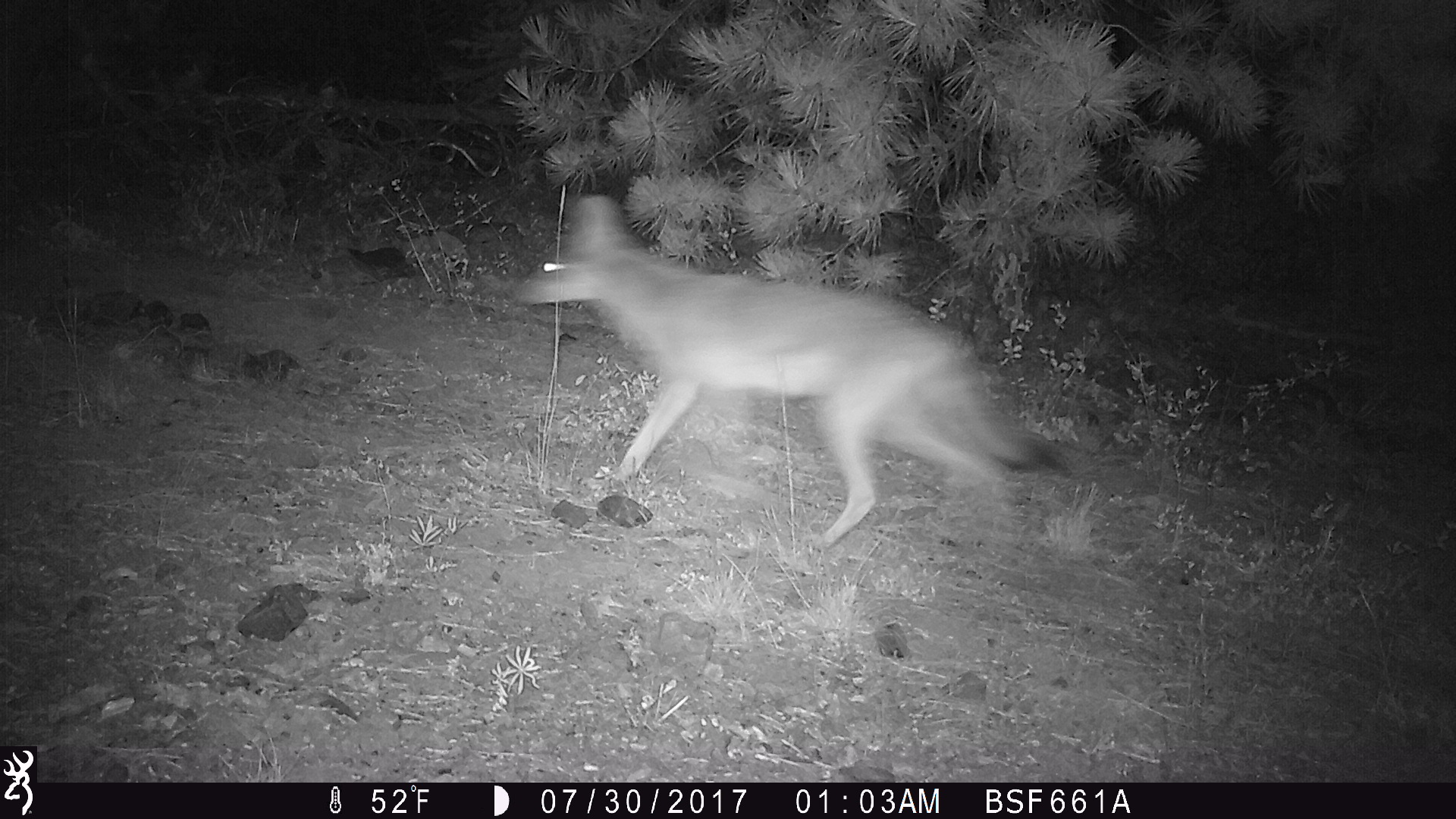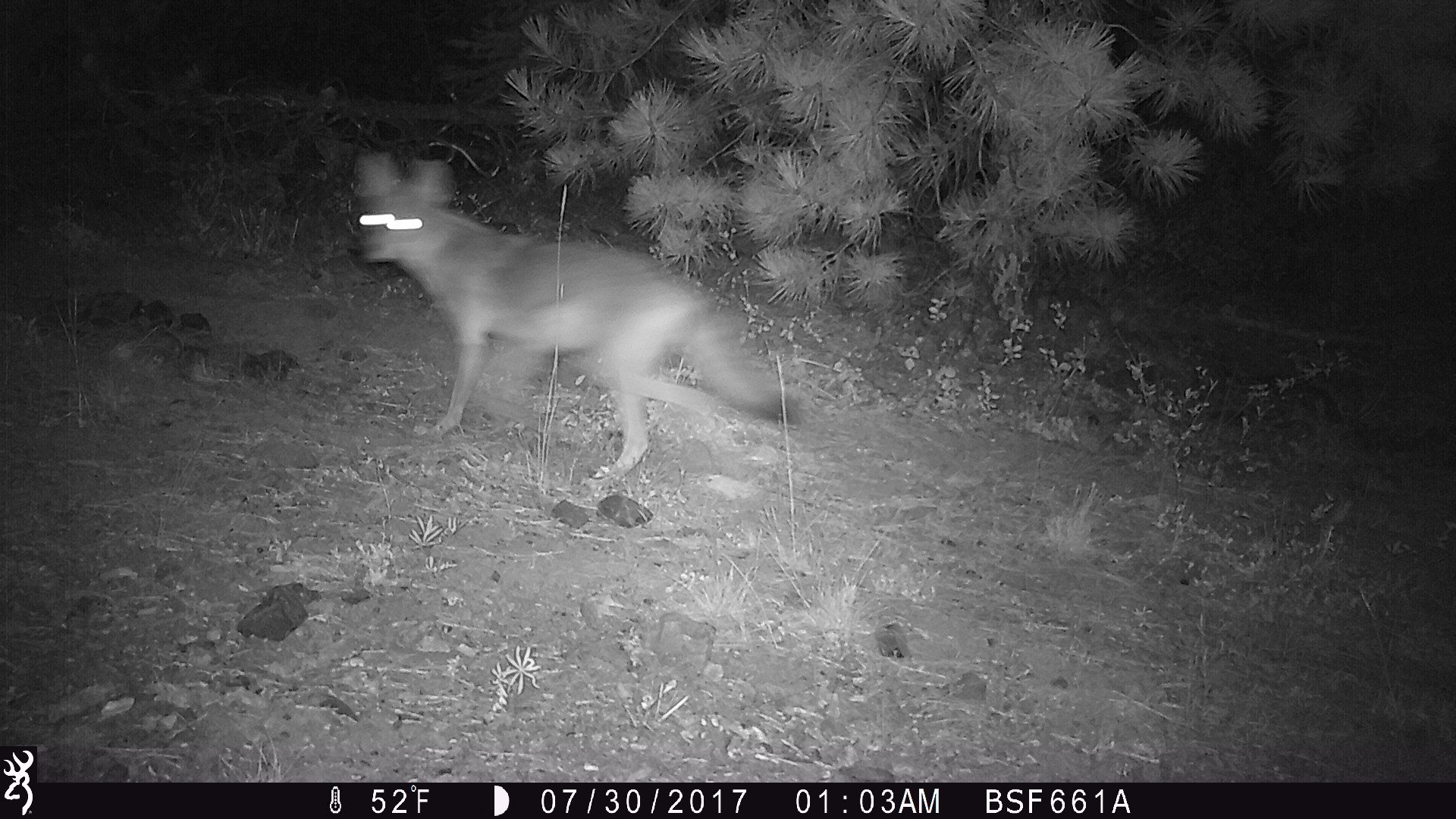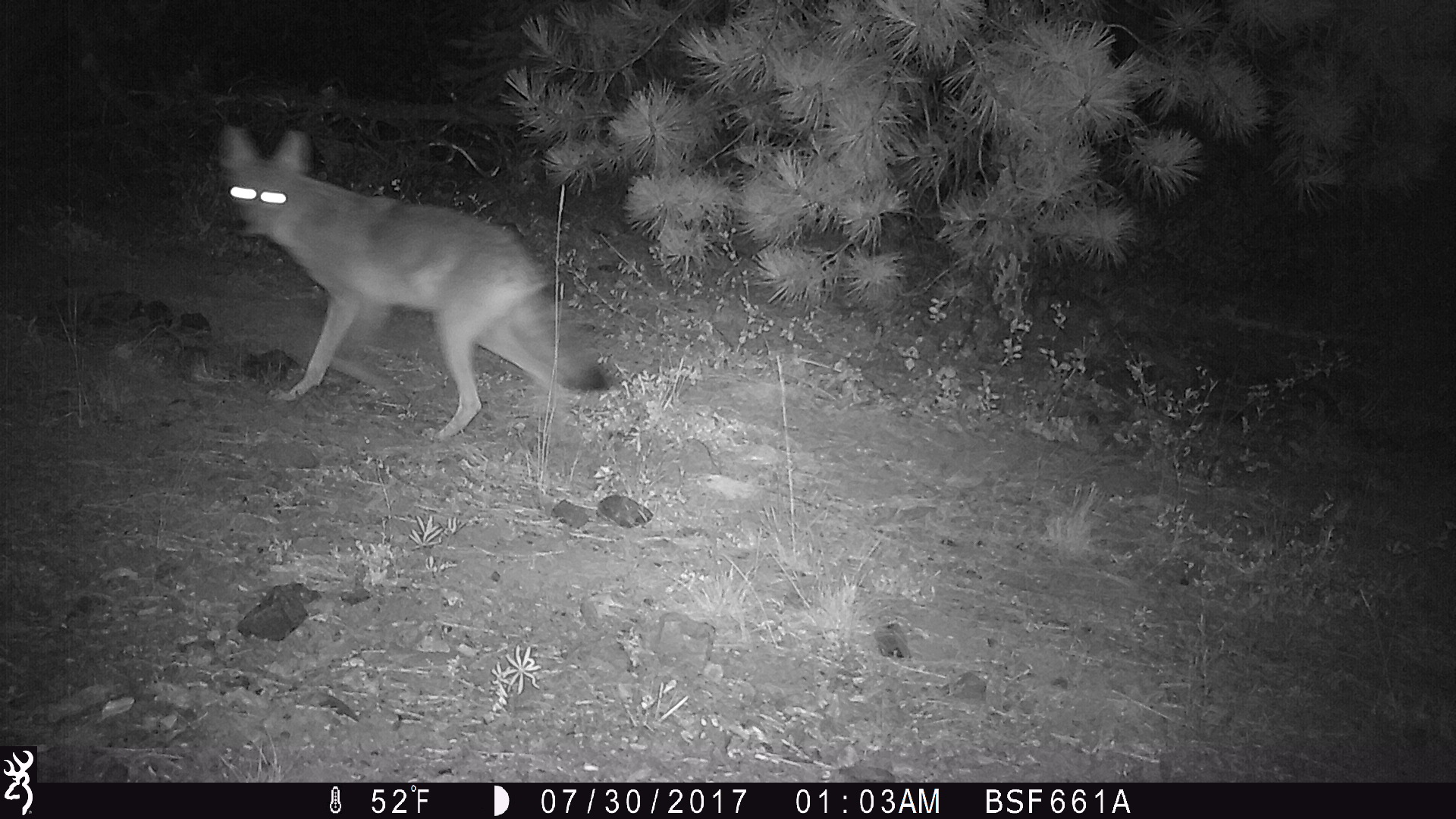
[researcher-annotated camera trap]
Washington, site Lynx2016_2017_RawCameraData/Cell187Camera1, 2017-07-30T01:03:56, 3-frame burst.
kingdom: Animalia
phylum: Chordata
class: Mammalia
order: Carnivora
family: Canidae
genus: Canis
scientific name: Canis latrans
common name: coyote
Canis latrans (coyote). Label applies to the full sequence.